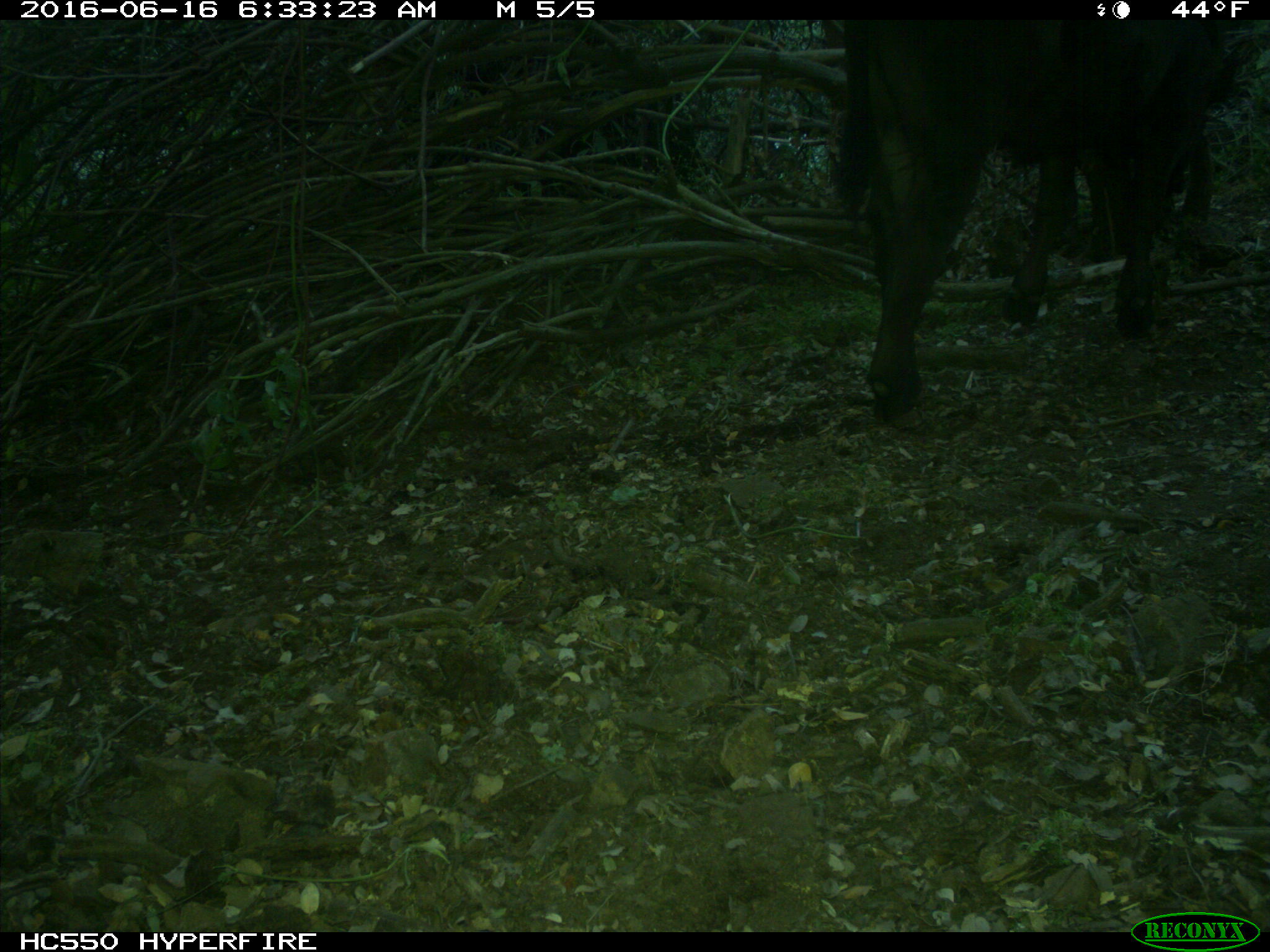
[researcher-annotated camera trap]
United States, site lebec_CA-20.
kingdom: Animalia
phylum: Chordata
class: Mammalia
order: Artiodactyla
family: Bovidae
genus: Bos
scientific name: Bos taurus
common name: domestic cow